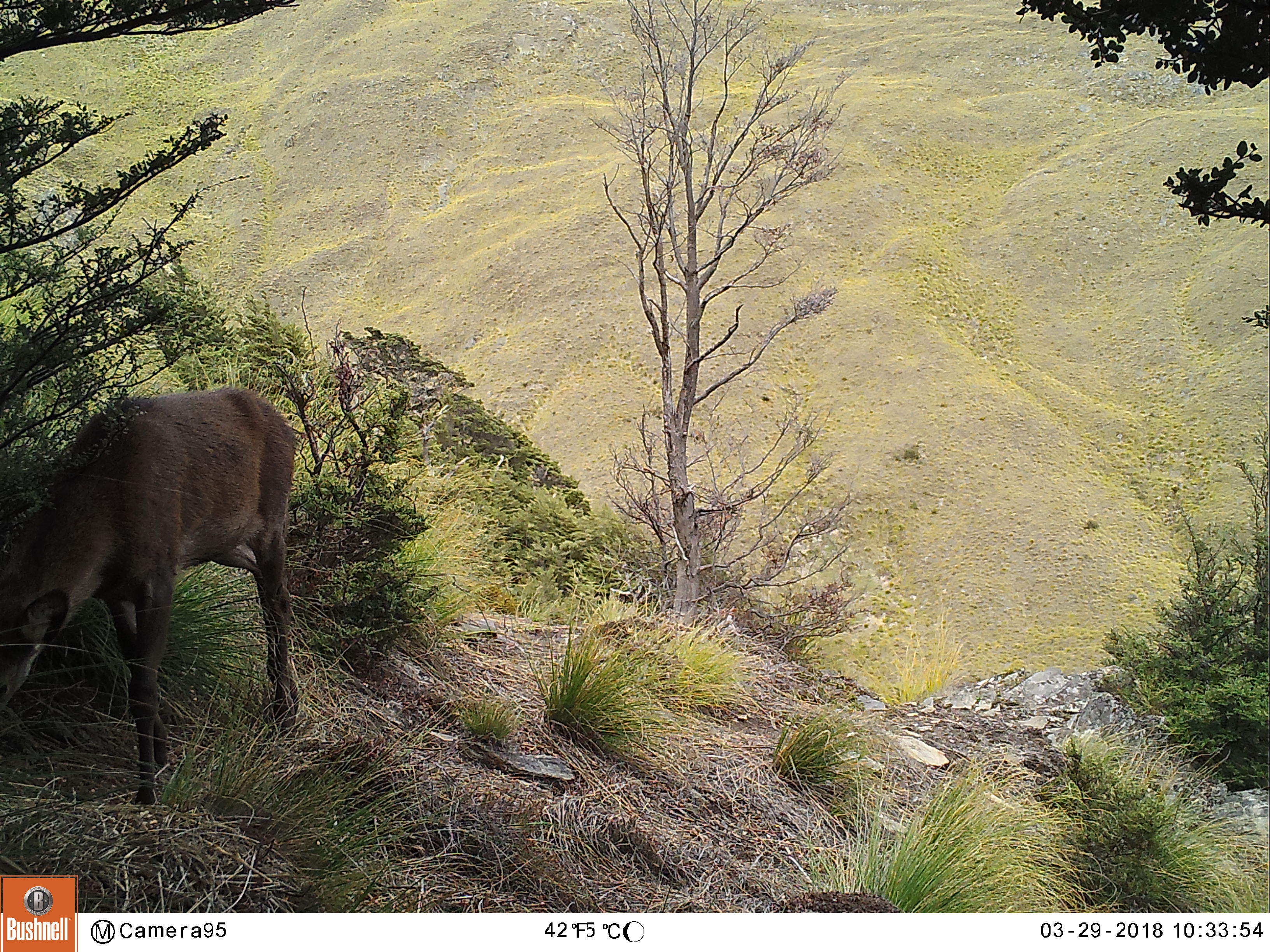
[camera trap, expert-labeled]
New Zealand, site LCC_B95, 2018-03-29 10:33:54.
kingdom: Animalia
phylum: Chordata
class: Mammalia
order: Artiodactyla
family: Cervidae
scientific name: Cervidae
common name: deer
Deer (Cervidae).